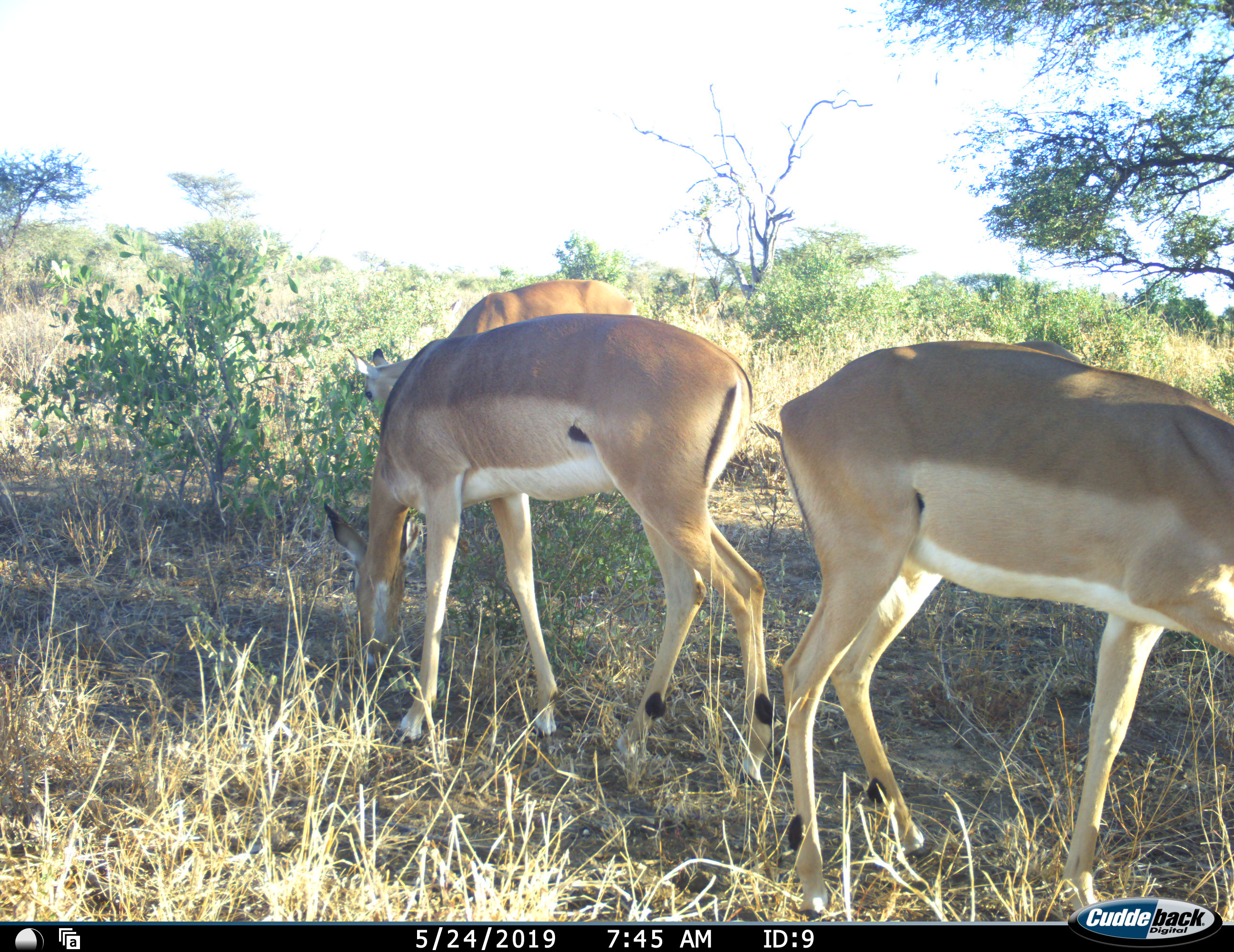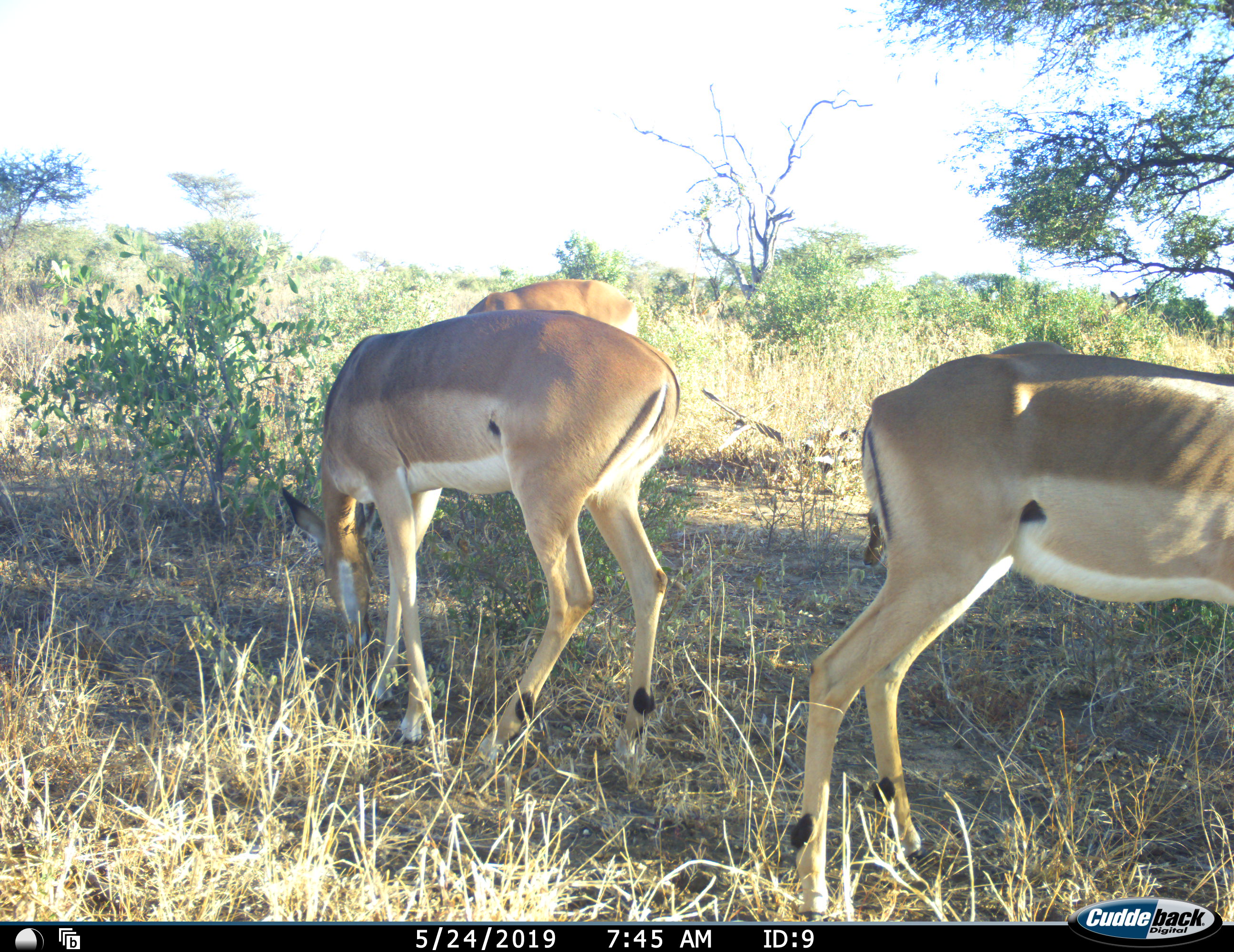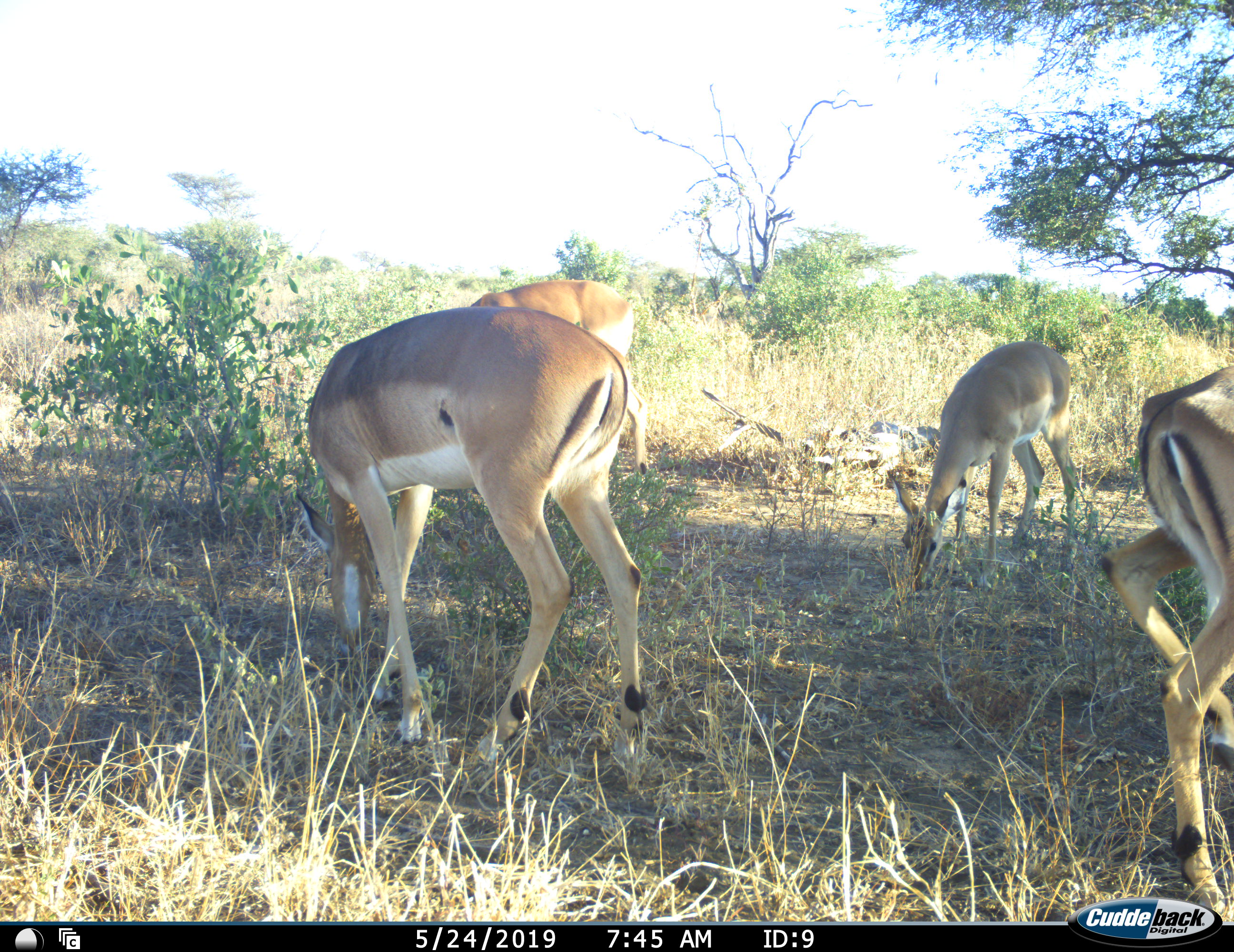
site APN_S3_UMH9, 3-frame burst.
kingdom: Animalia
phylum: Chordata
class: Mammalia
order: Artiodactyla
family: Bovidae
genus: Aepyceros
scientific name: Aepyceros melampus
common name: impala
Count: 4.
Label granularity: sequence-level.